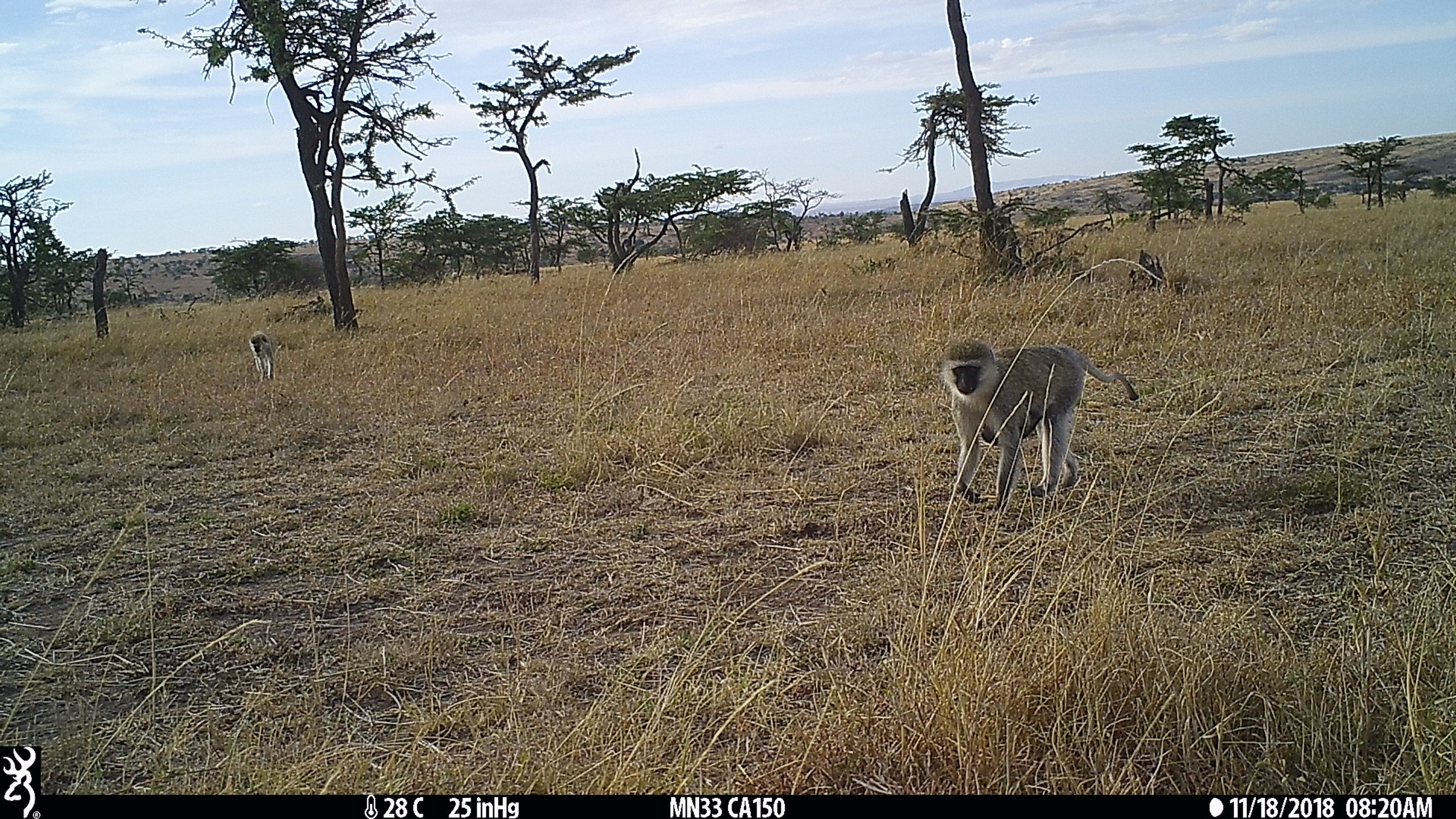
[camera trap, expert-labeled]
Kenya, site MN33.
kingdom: Animalia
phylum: Chordata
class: Mammalia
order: Primates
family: Cercopithecidae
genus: Chlorocebus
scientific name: Chlorocebus pygerythrus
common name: vervet monkey